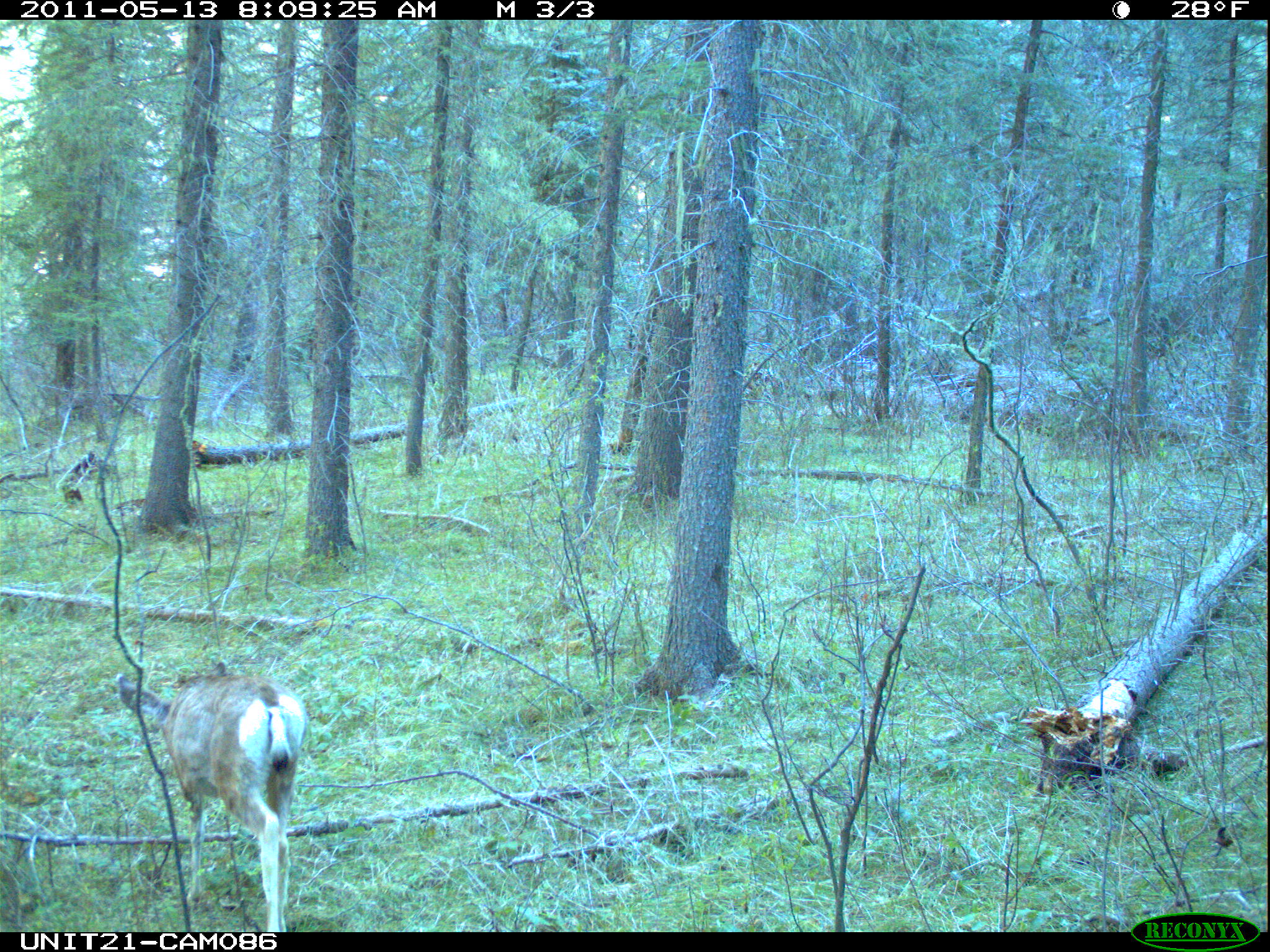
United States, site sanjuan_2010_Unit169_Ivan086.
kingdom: Animalia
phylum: Chordata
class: Mammalia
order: Artiodactyla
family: Cervidae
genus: Odocoileus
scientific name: Odocoileus hemionus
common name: mule deer